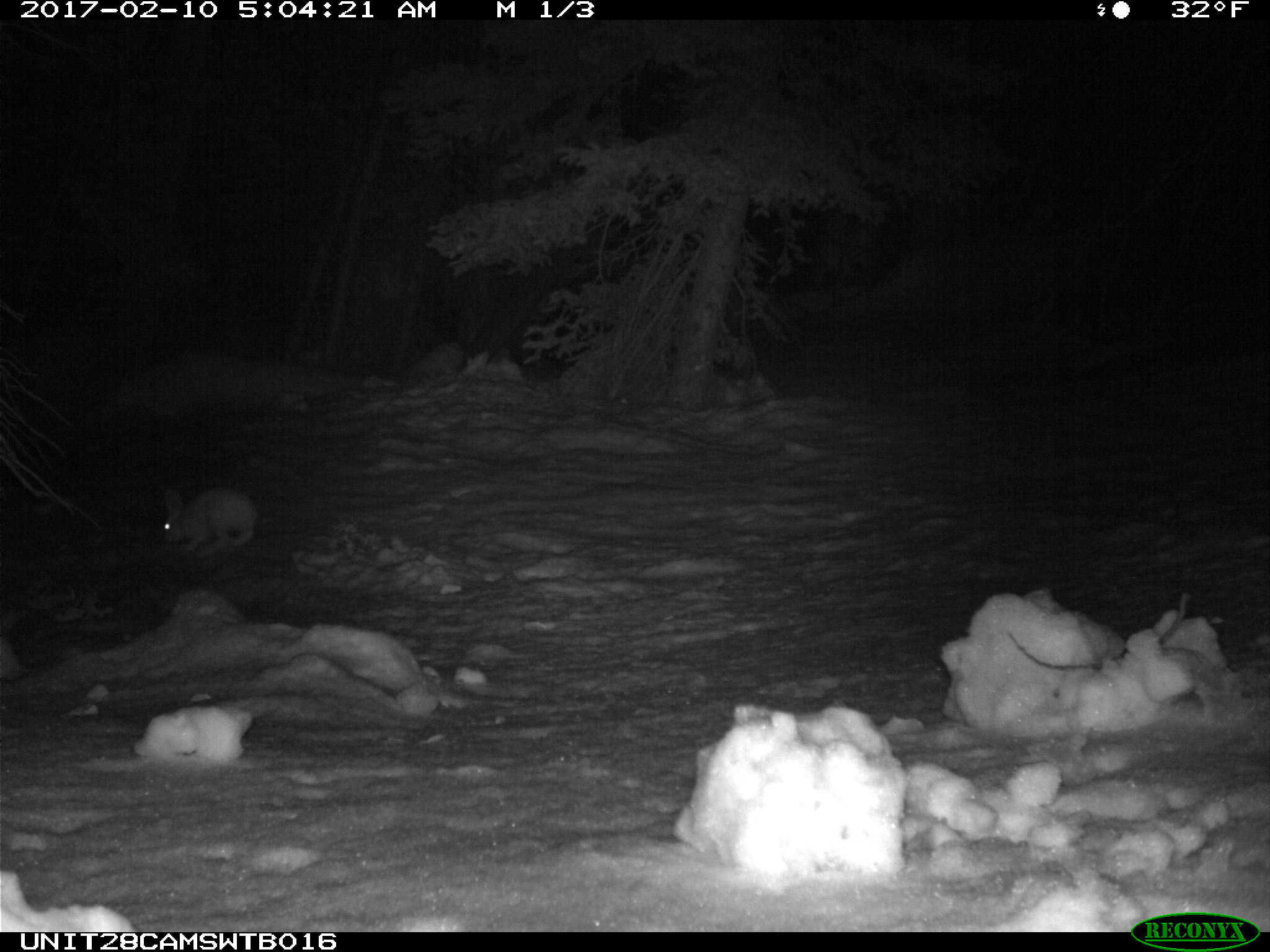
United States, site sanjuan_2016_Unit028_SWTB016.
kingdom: Animalia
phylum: Chordata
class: Mammalia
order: Lagomorpha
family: Leporidae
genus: Lepus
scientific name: Lepus americanus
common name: snowshoe hare